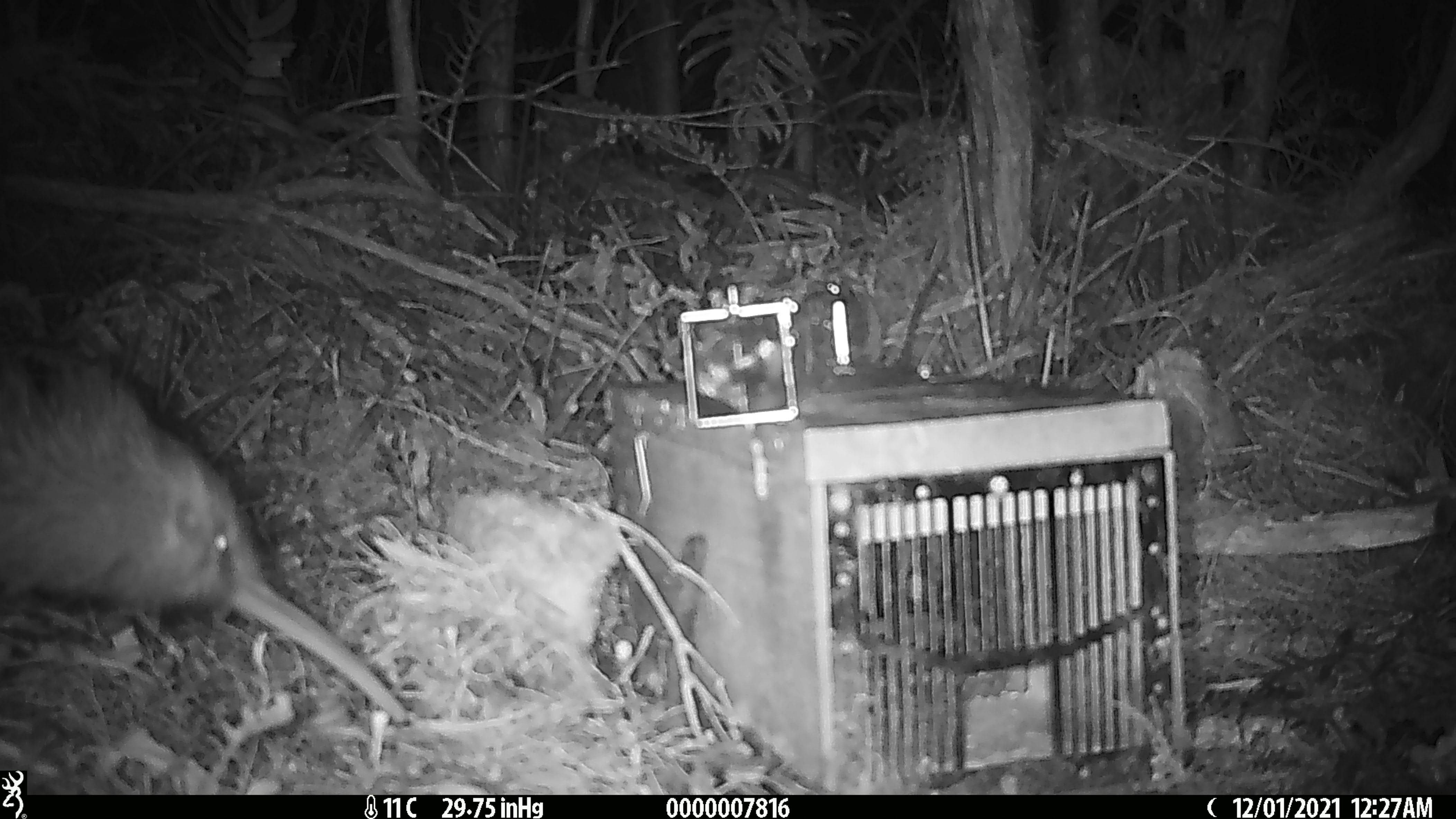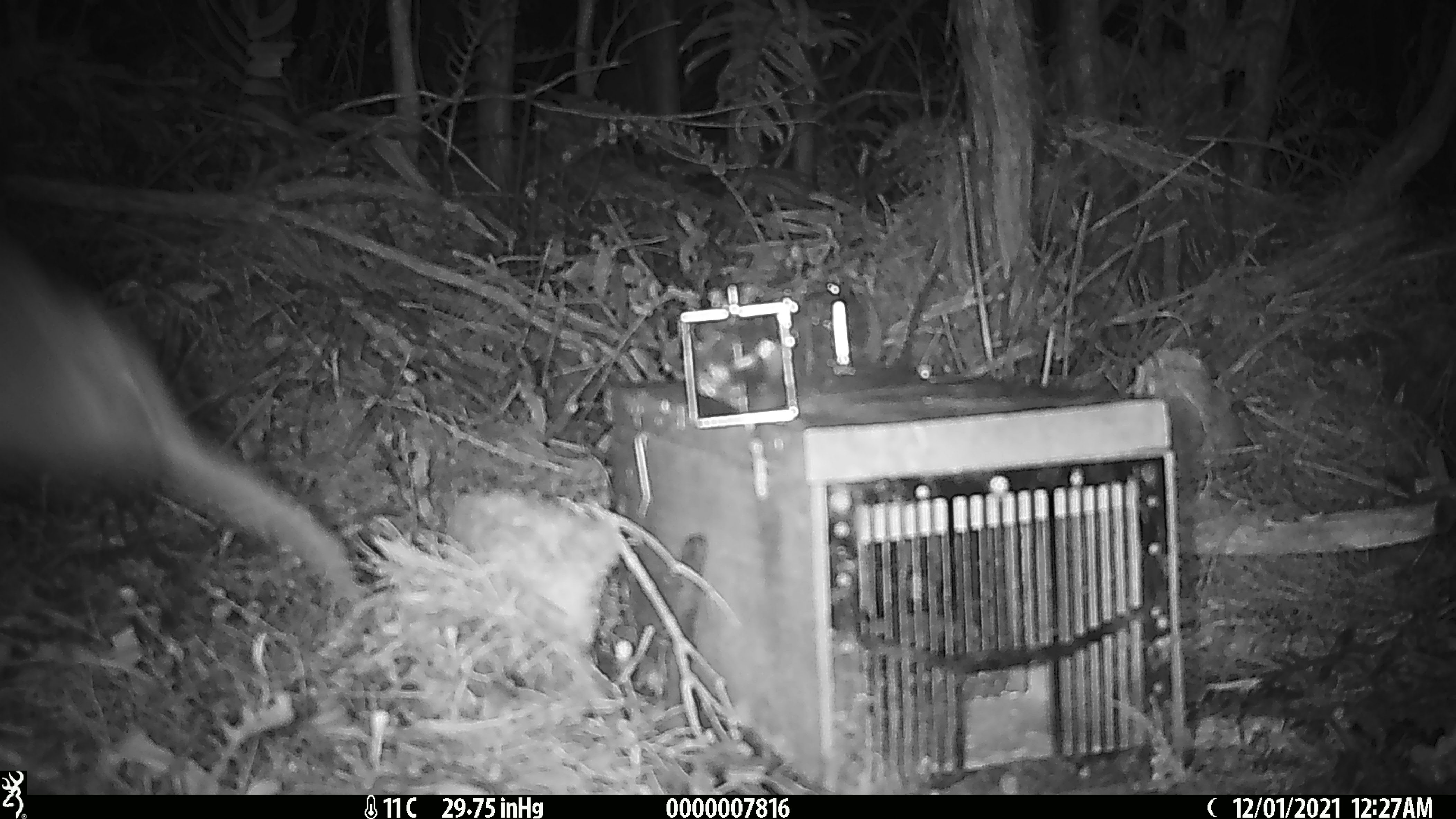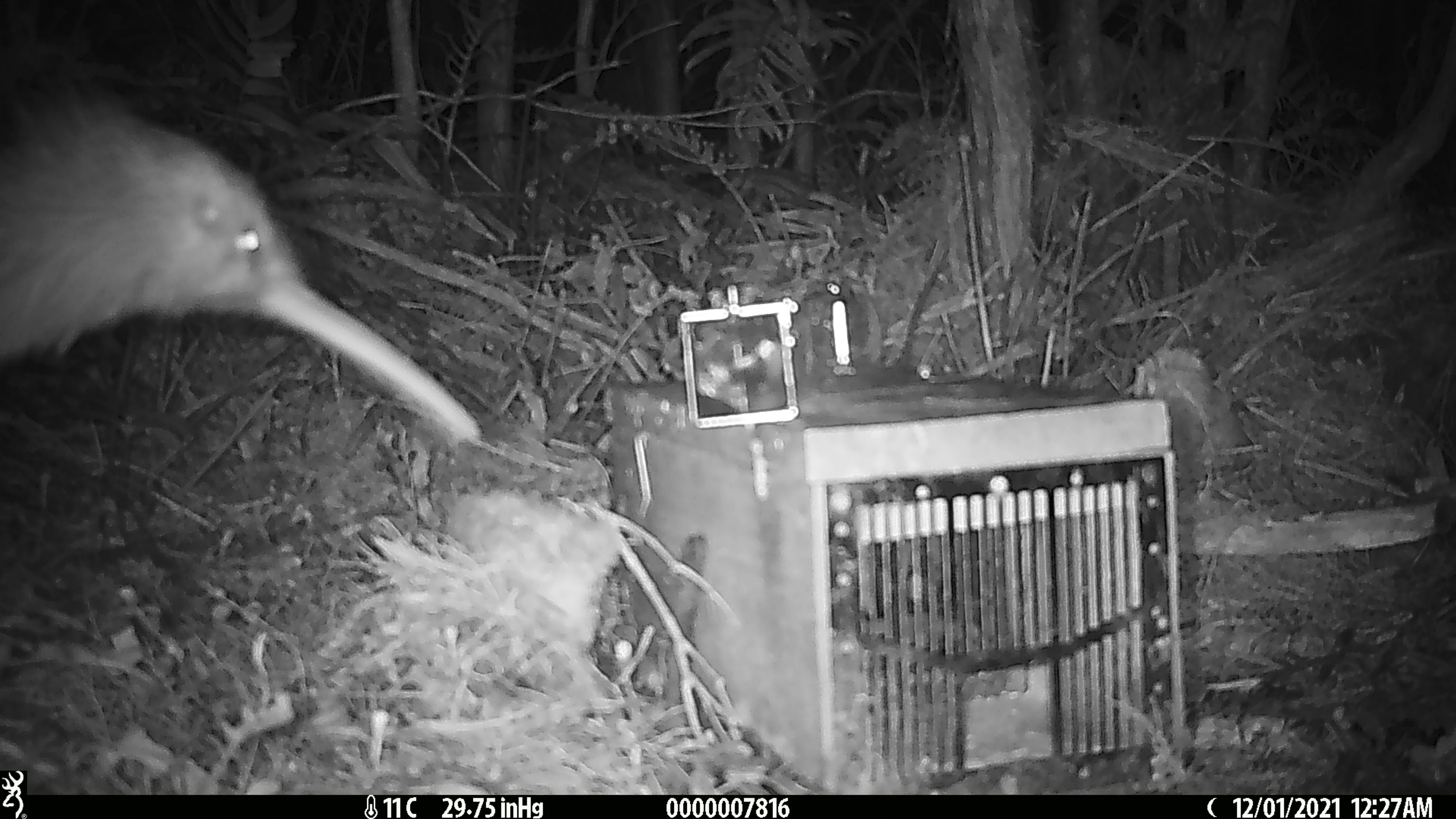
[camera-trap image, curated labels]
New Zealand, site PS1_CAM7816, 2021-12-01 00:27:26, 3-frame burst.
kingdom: Animalia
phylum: Chordata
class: Aves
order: Apterygiformes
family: Apterygidae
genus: Apteryx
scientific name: Apteryx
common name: kiwi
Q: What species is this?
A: Kiwi (Apteryx).